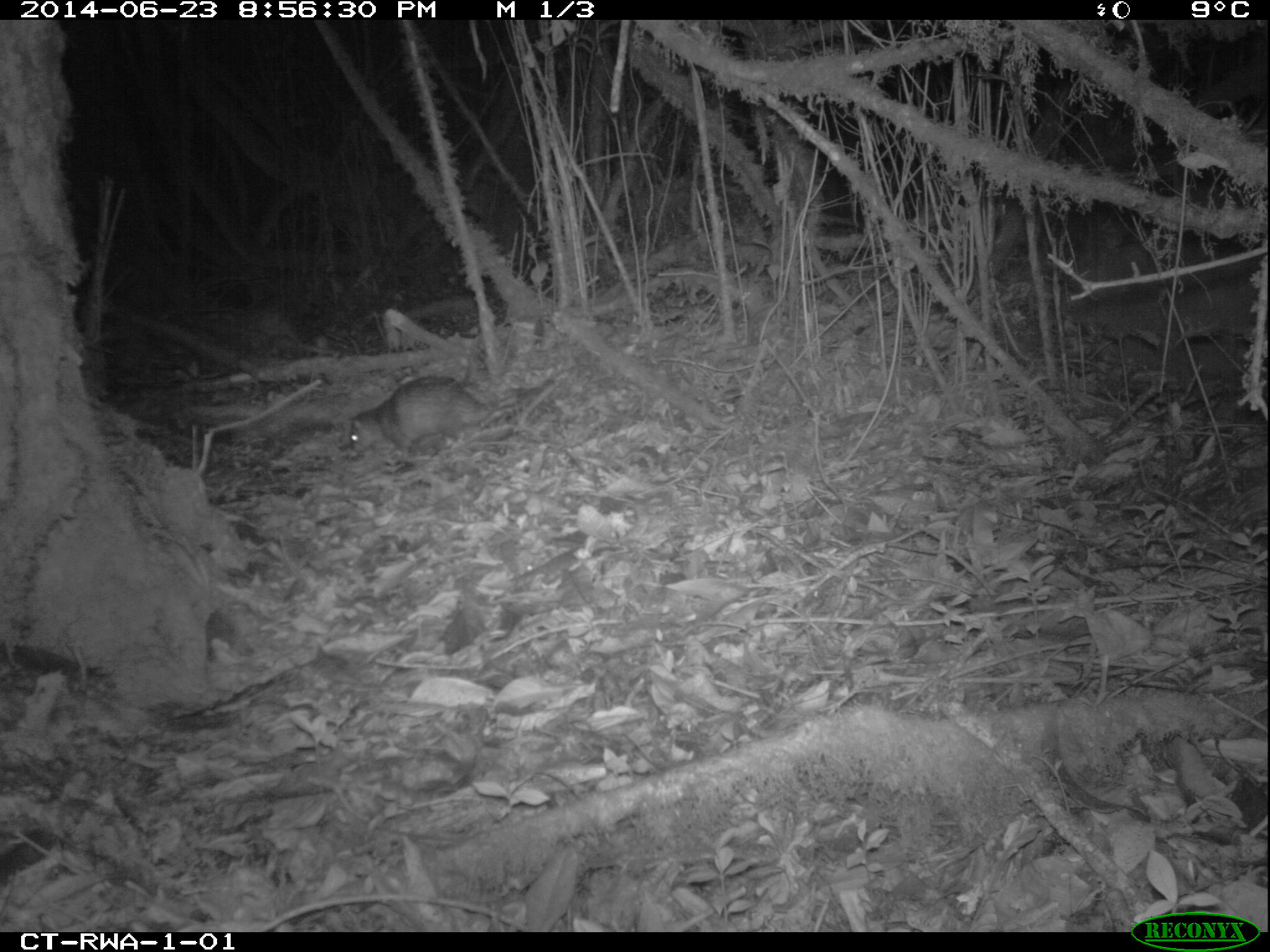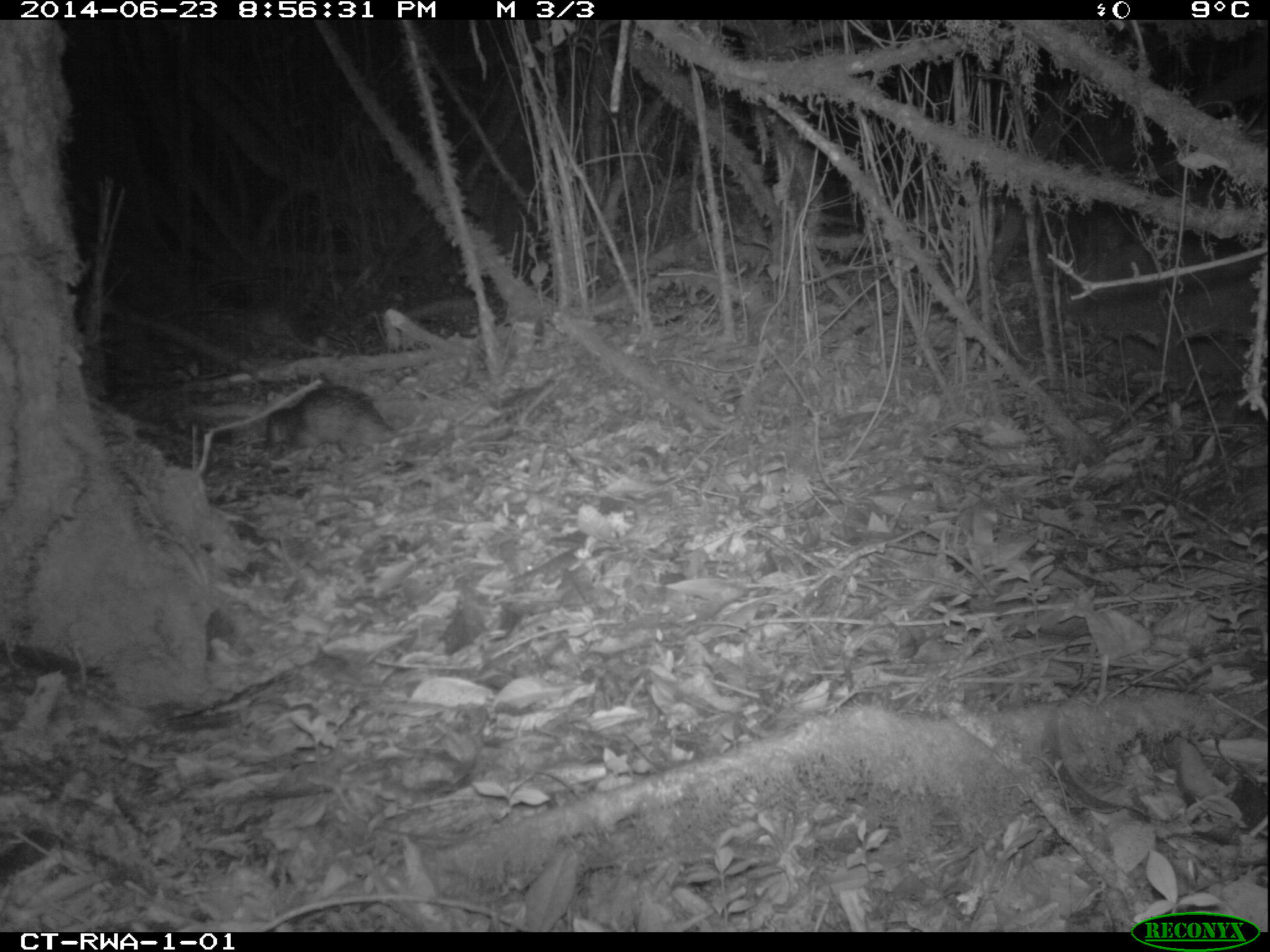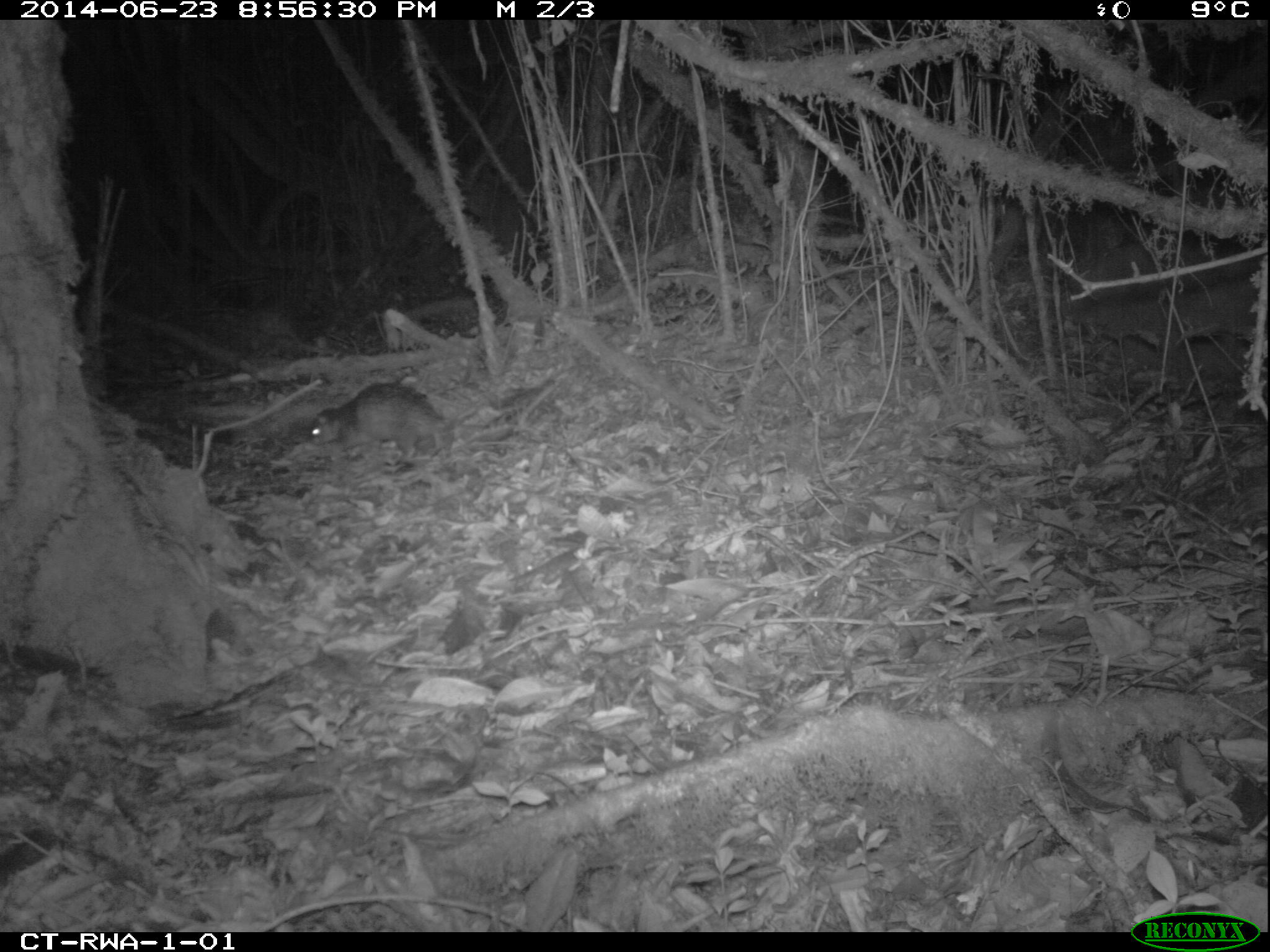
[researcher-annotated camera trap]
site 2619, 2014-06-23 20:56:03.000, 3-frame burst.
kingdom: Animalia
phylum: Chordata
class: Mammalia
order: Rodentia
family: Hystricidae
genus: Atherurus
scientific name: Atherurus africanus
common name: african brush-tailed porcupine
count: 1